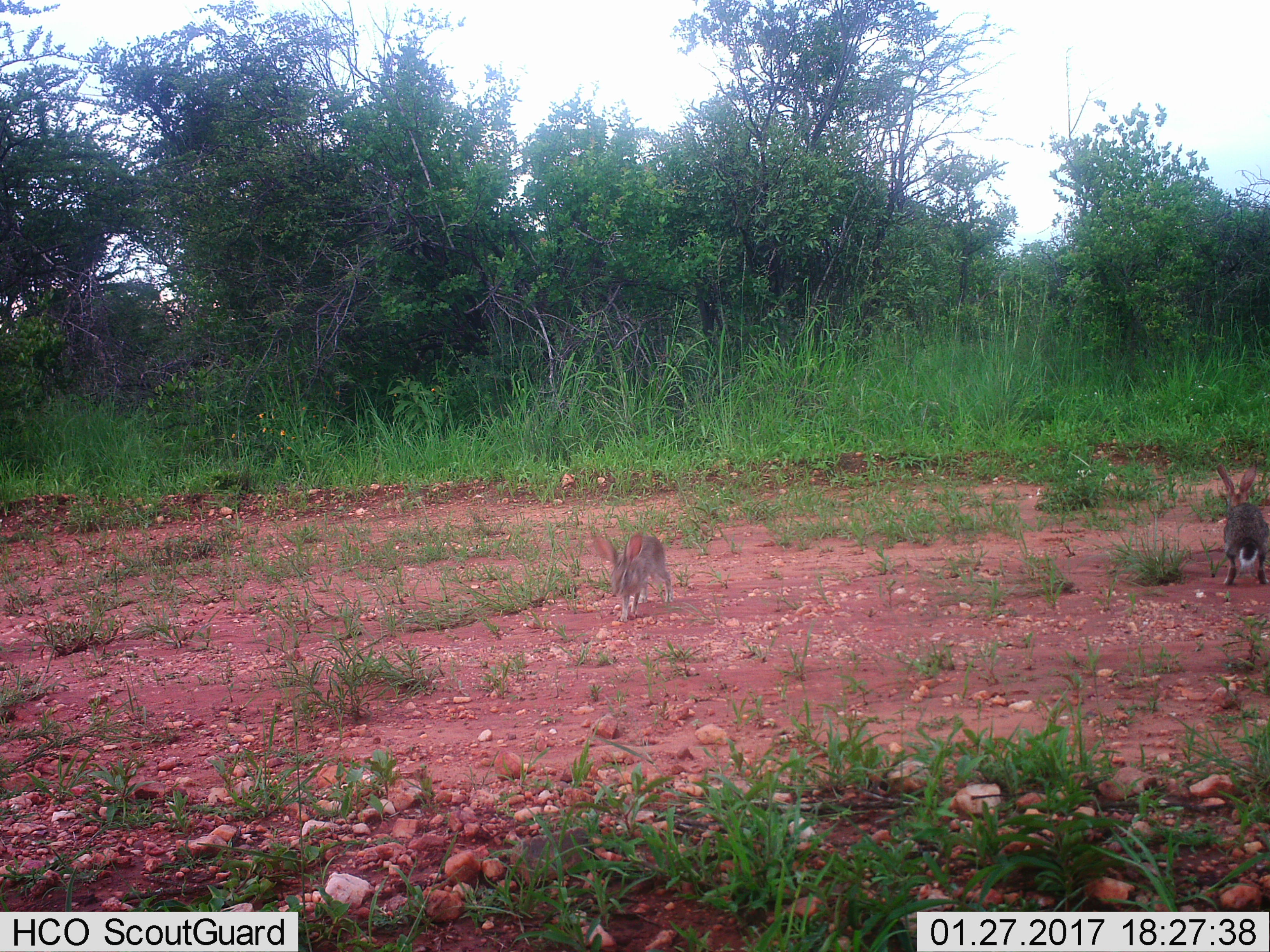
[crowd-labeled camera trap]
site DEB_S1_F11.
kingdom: Animalia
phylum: Chordata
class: Mammalia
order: Lagomorpha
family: Leporidae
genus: Lepus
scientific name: Lepus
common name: hare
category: hareunknown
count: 2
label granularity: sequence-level